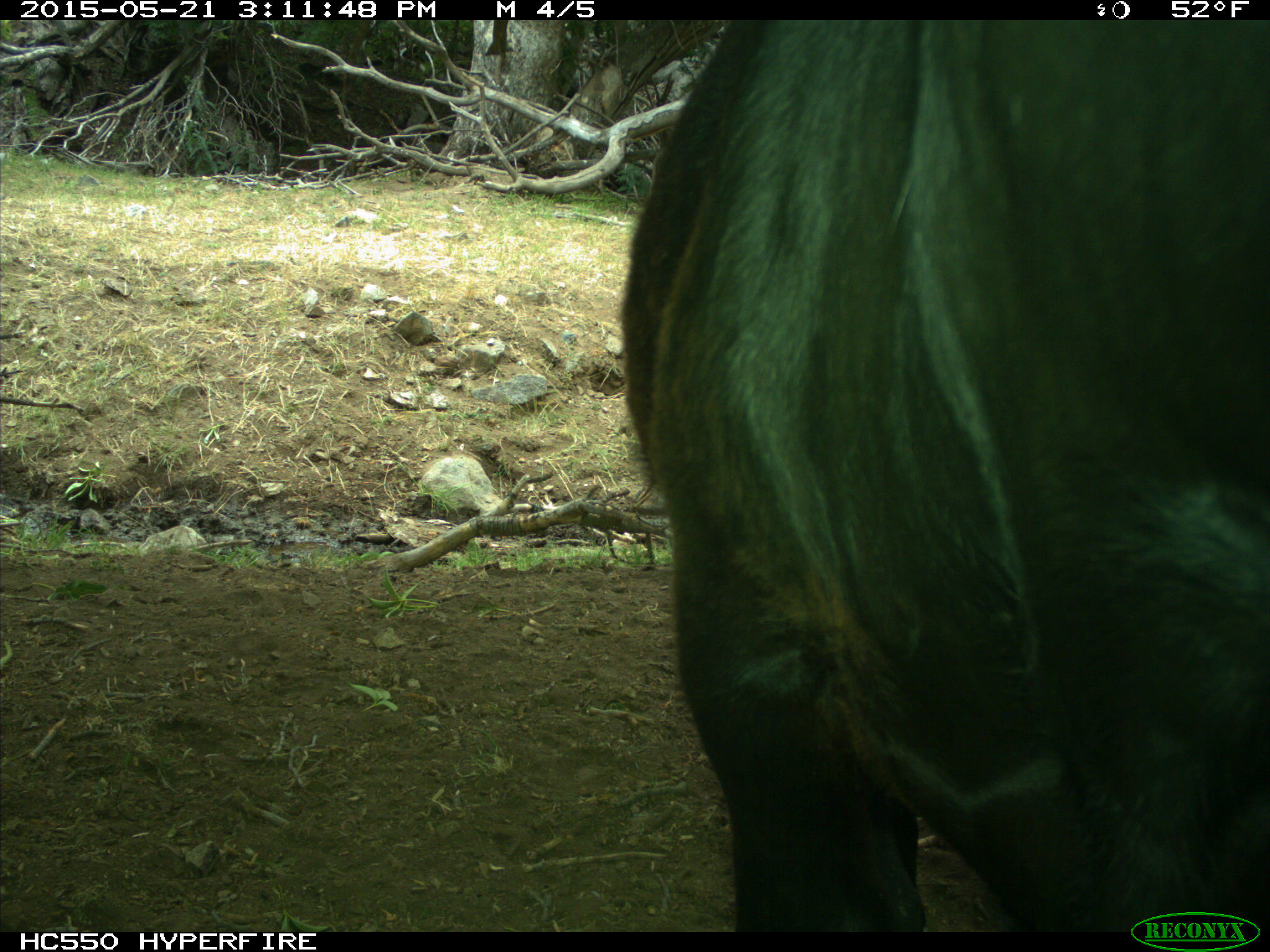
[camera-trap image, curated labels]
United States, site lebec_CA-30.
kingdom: Animalia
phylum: Chordata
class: Mammalia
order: Artiodactyla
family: Bovidae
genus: Bos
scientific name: Bos taurus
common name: domestic cow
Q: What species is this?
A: Bos taurus (domestic cow).